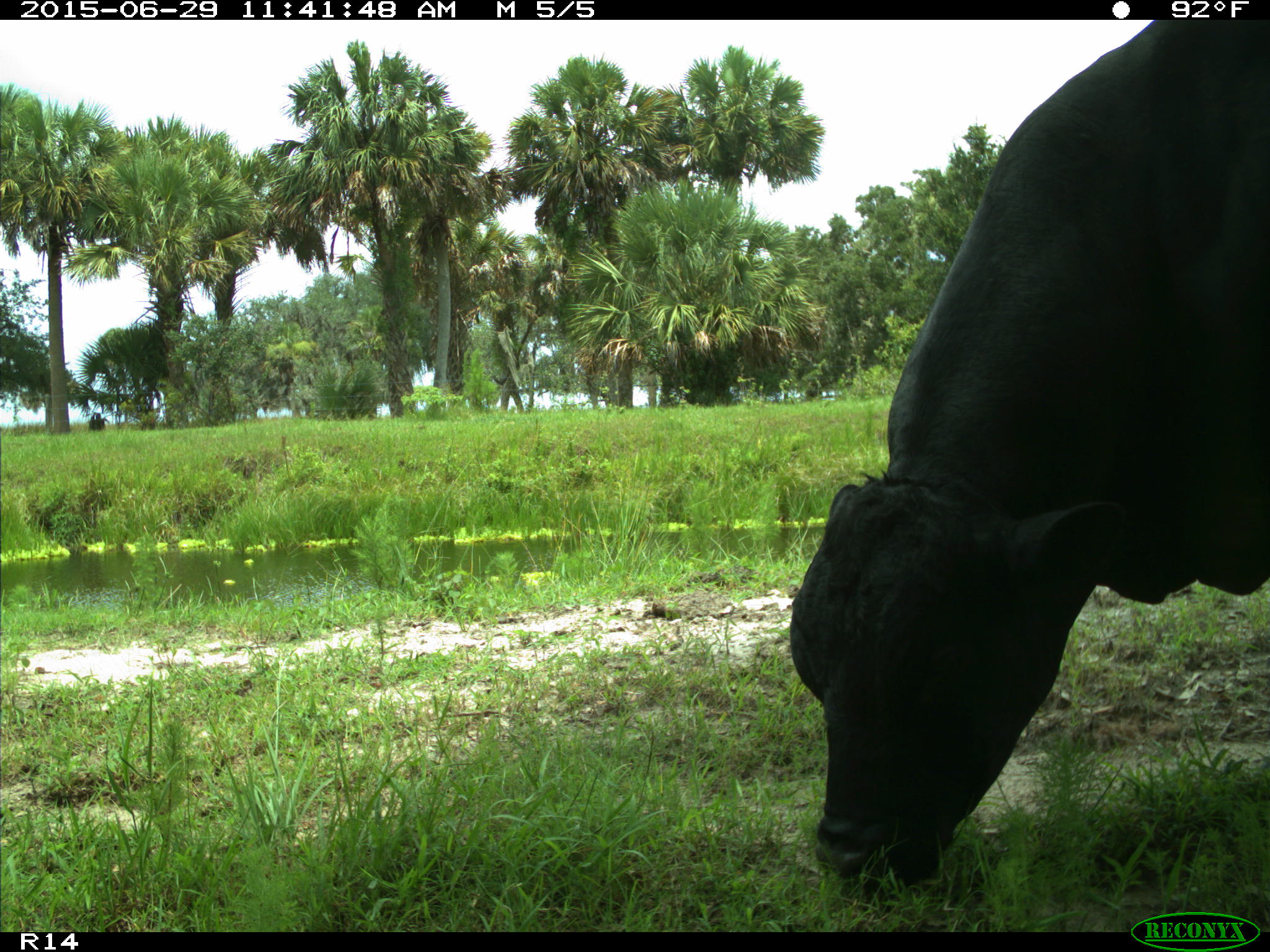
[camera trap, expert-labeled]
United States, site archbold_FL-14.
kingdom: Animalia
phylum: Chordata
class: Mammalia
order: Artiodactyla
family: Bovidae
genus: Bos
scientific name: Bos taurus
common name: domestic cow